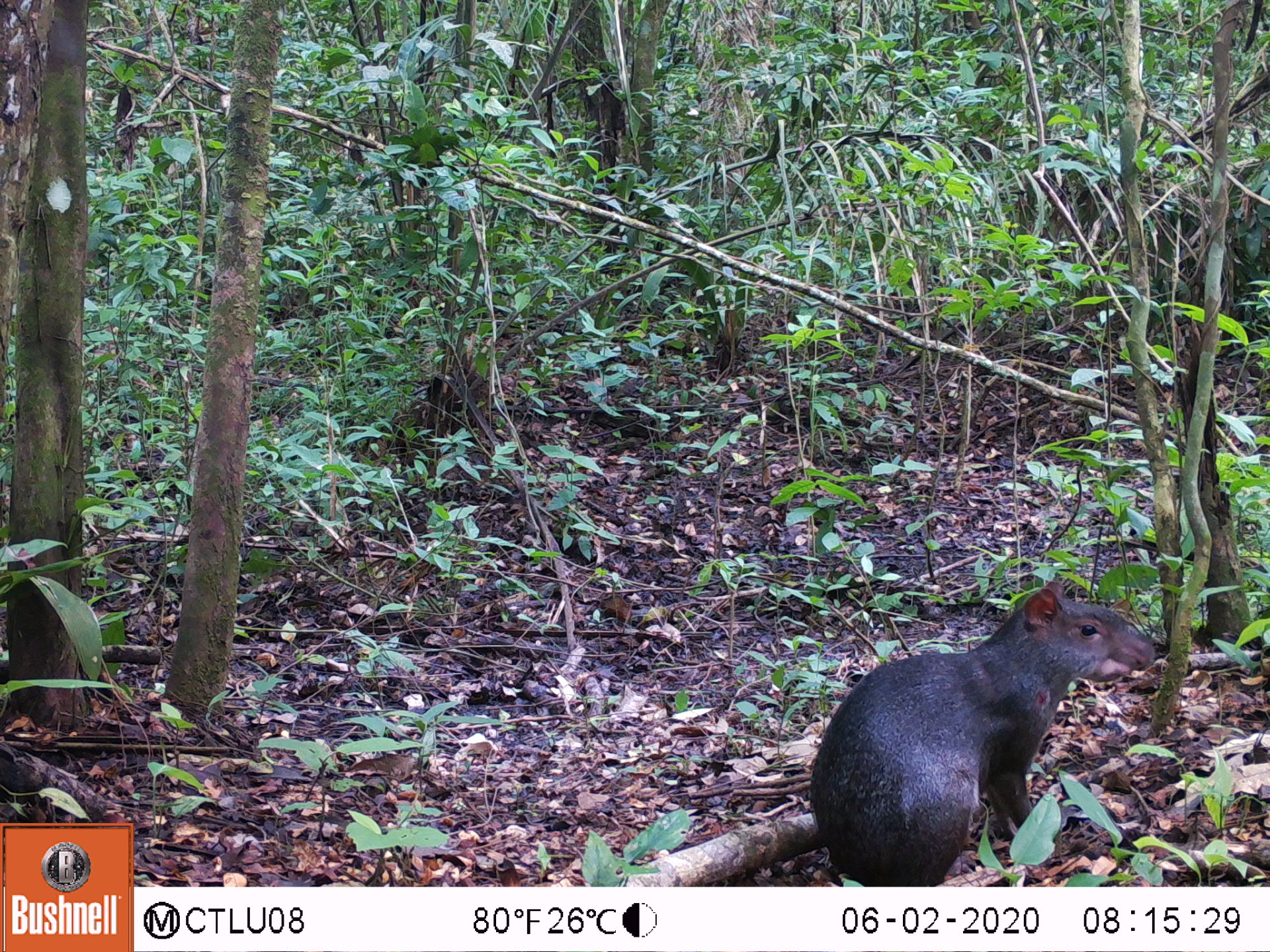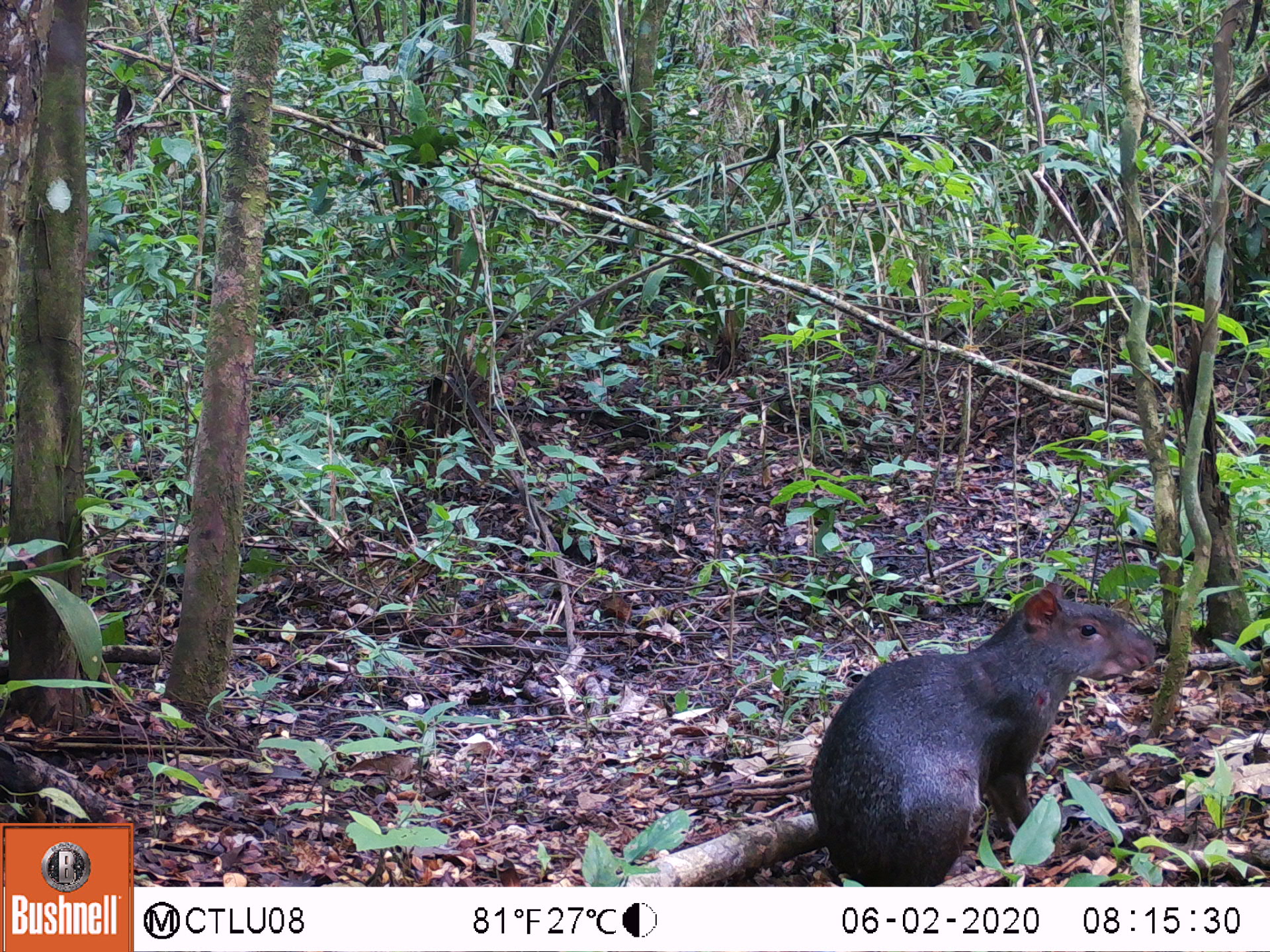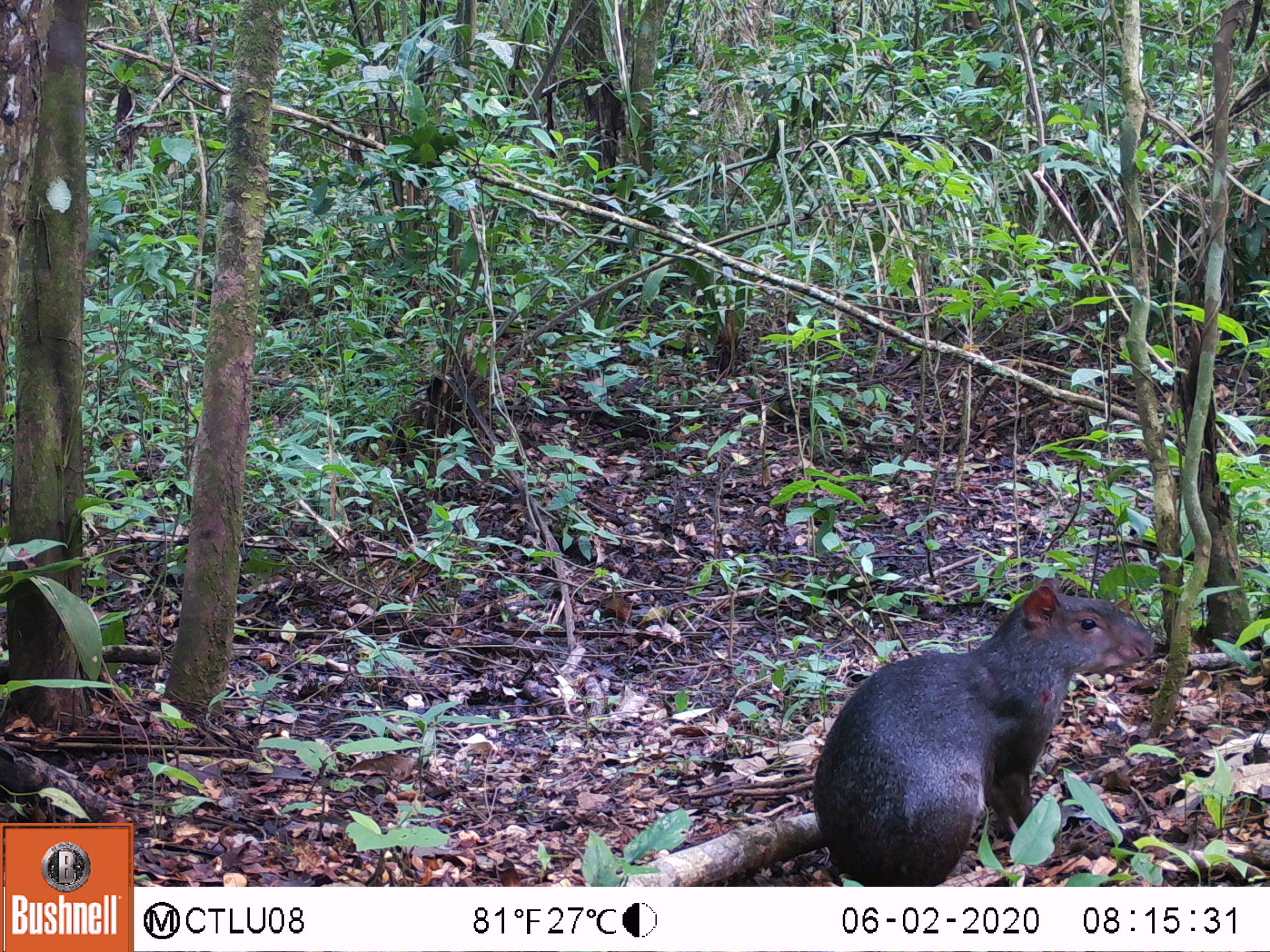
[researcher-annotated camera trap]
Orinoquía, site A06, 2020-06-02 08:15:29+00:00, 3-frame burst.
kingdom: Animalia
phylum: Chordata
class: Mammalia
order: Rodentia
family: Dasyproctidae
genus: Dasyprocta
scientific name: Dasyprocta fuliginosa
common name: black agouti